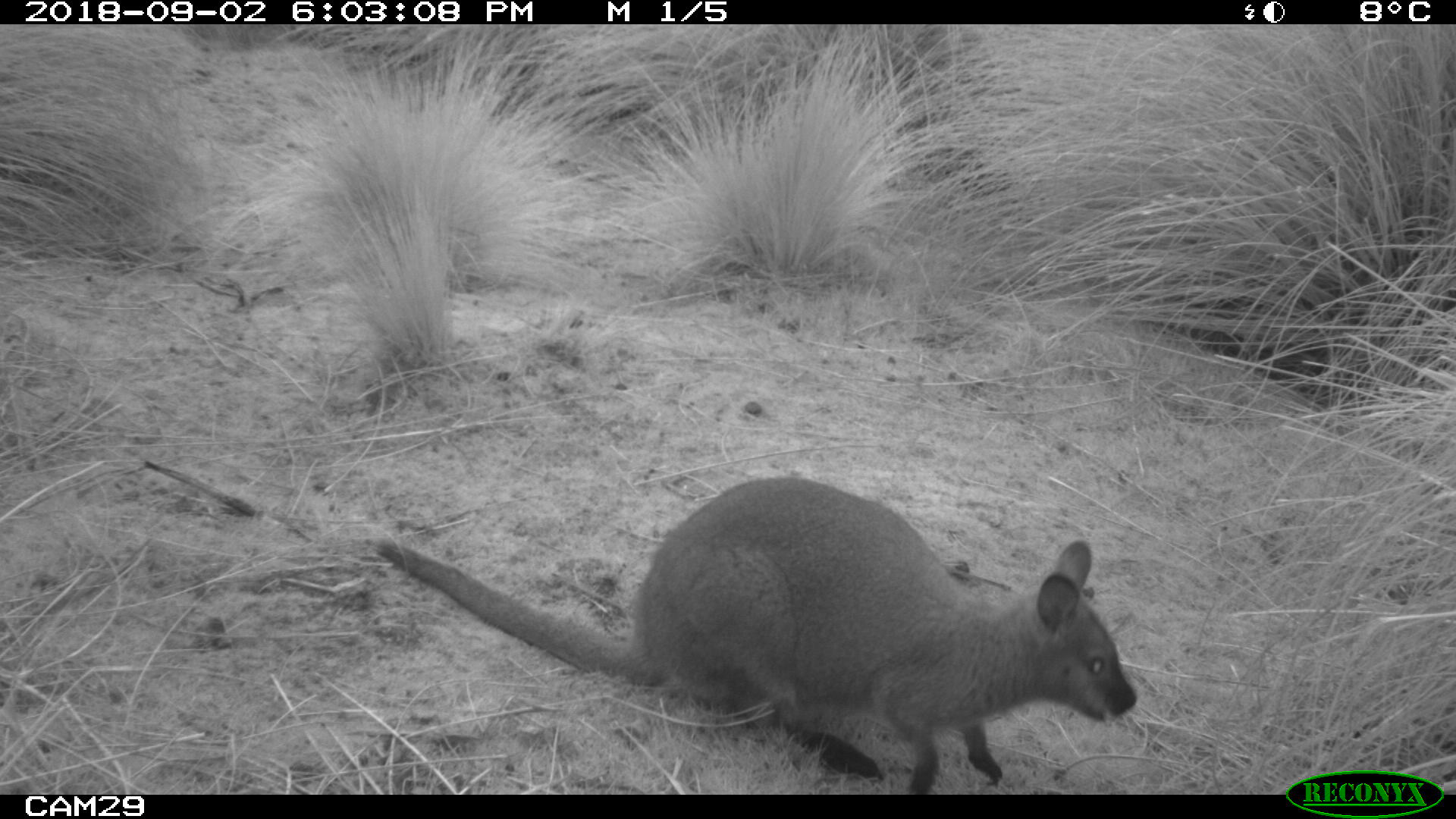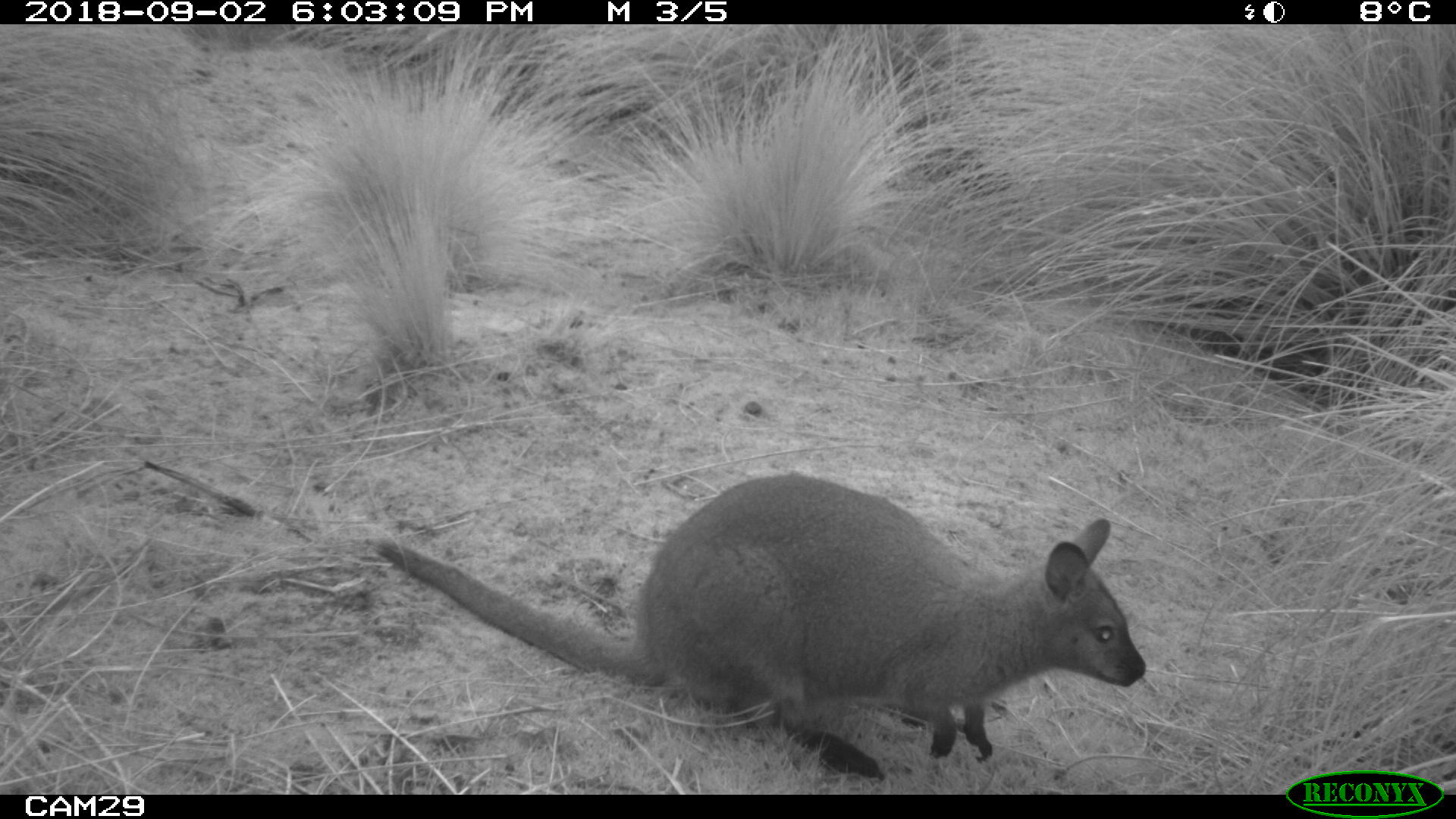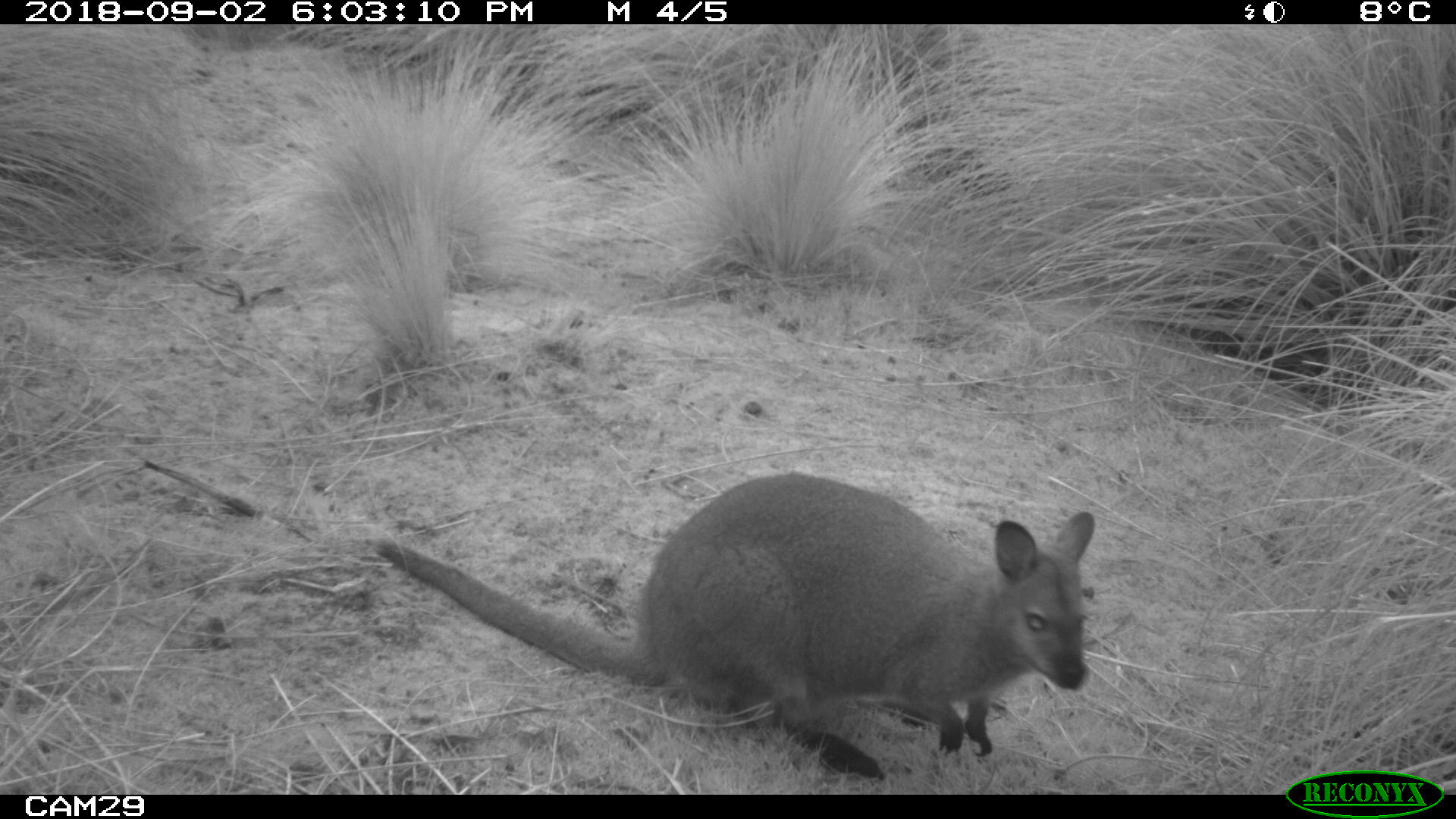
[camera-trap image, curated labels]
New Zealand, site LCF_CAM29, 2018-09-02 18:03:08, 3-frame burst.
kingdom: Animalia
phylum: Chordata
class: Mammalia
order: Diprotodontia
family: Macropodidae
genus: Notamacropus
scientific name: Notamacropus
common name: wallaby